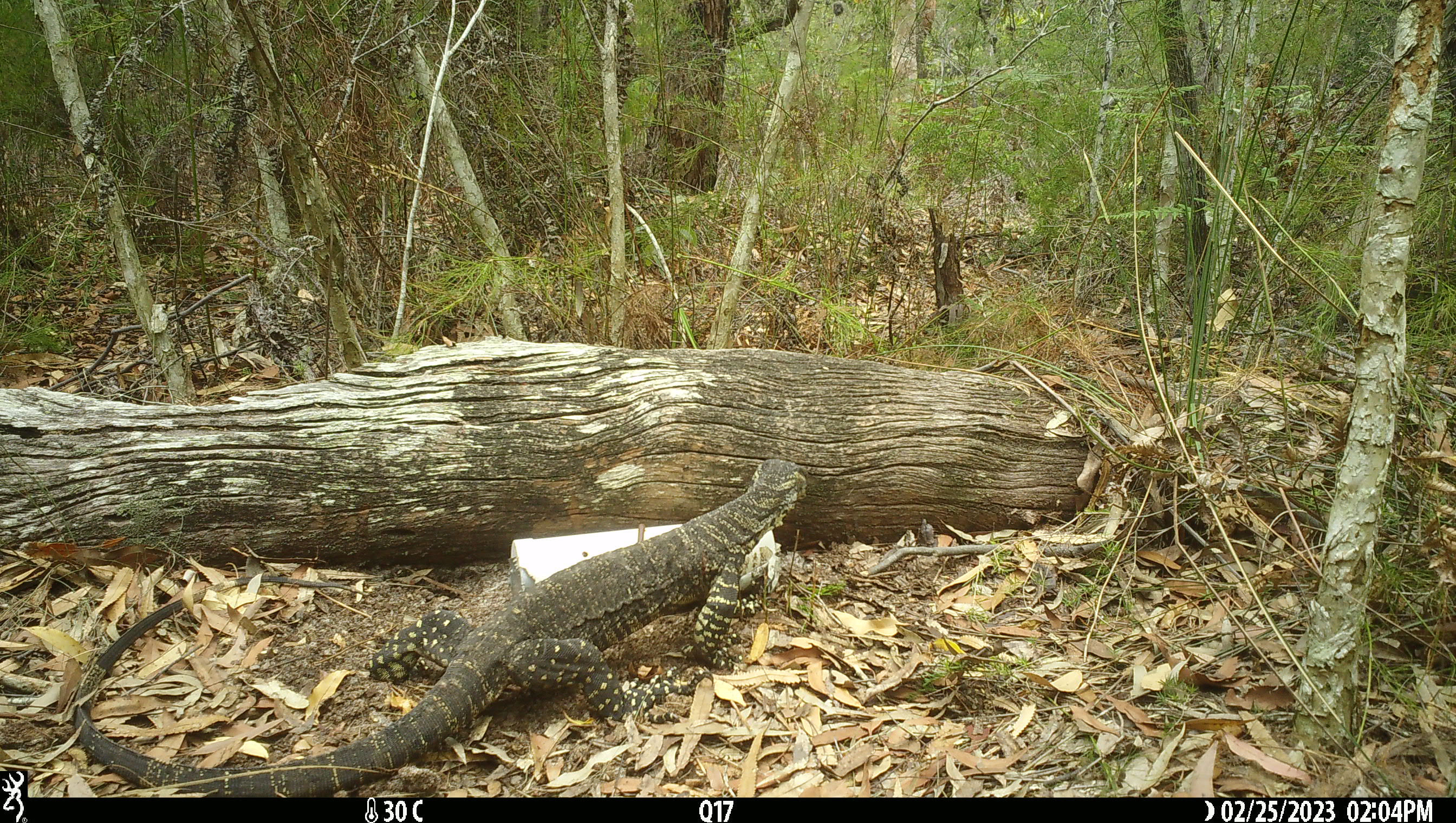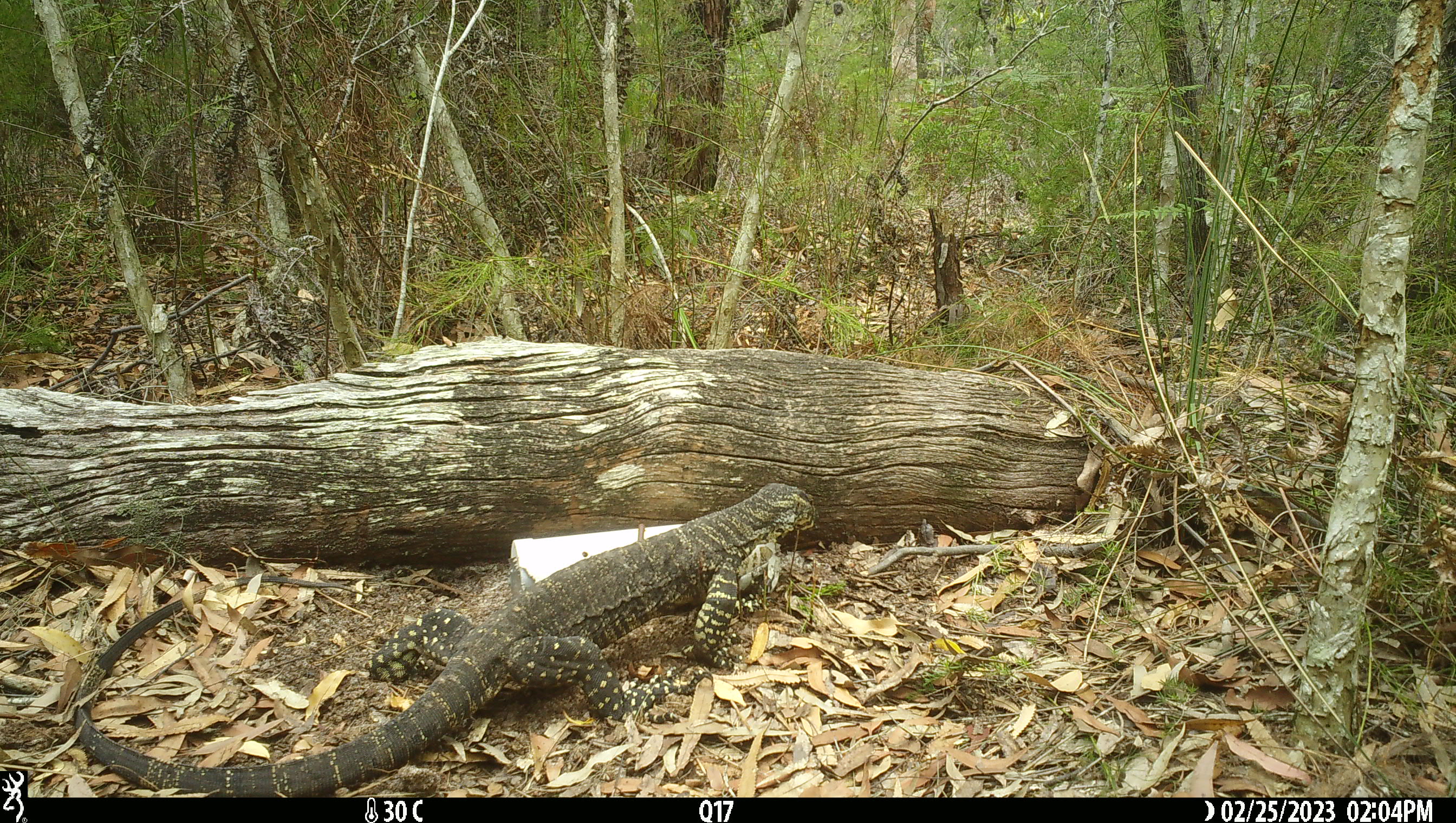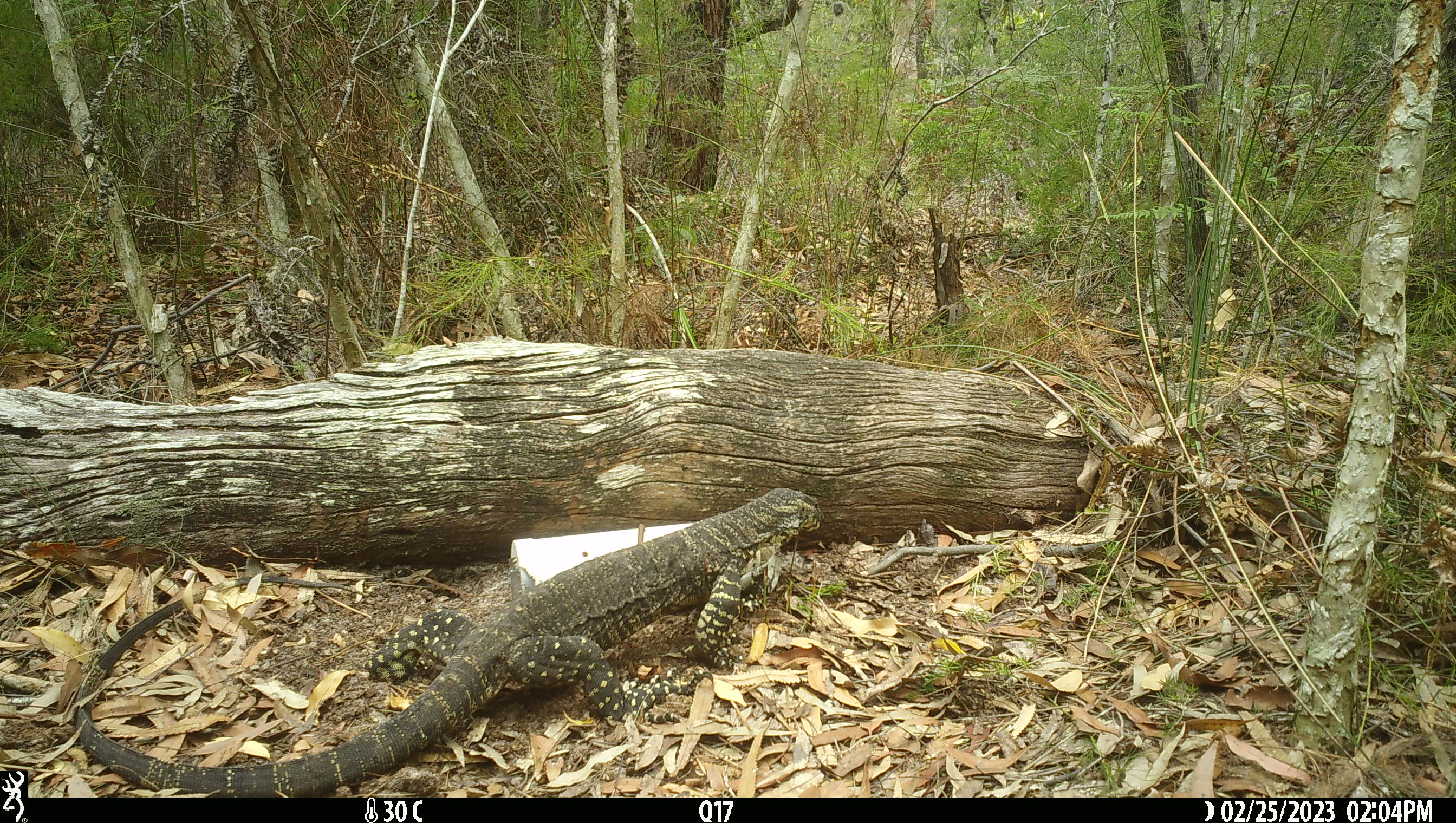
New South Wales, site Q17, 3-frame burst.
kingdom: Animalia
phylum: Chordata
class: Reptilia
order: Squamata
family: Varanidae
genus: Varanus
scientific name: Varanus varius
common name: lace monitor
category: goanna